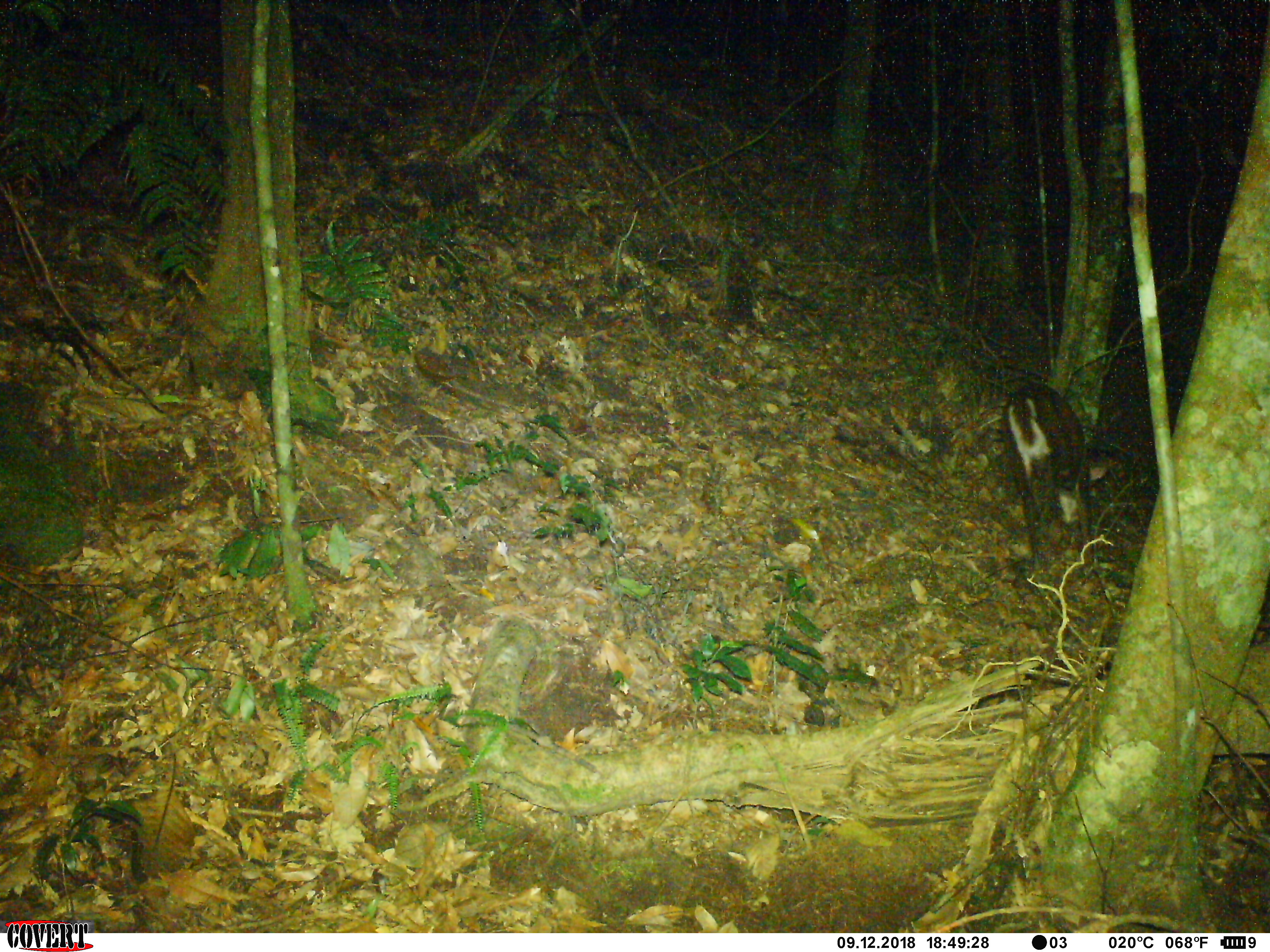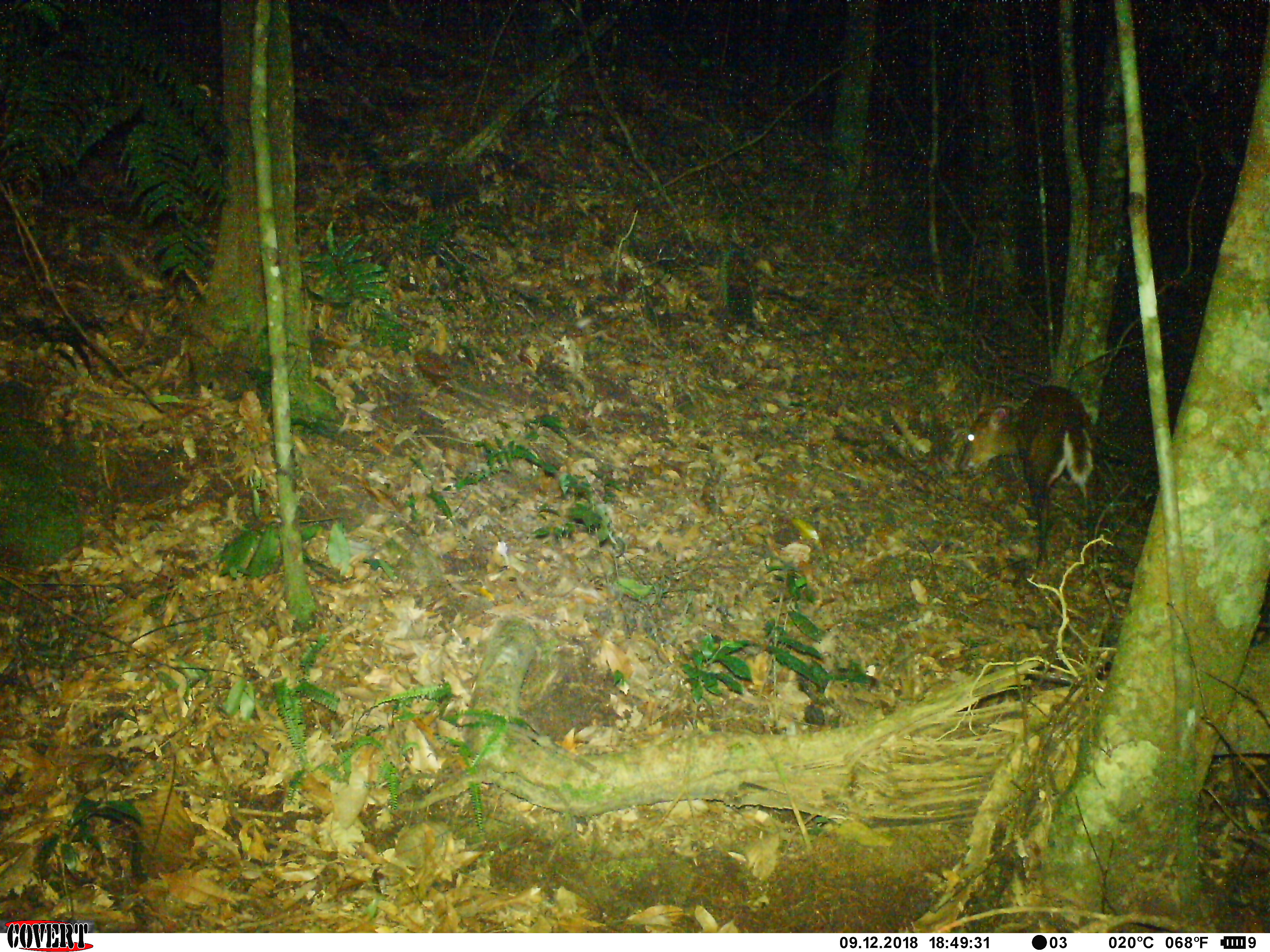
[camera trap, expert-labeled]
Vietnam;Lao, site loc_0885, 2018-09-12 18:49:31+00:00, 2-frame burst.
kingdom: Animalia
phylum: Chordata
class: Mammalia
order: Artiodactyla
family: Cervidae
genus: Muntiacus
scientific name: Muntiacus rooseveltorum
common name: roosevelt's muntjac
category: roosevelts muntjac group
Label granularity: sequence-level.